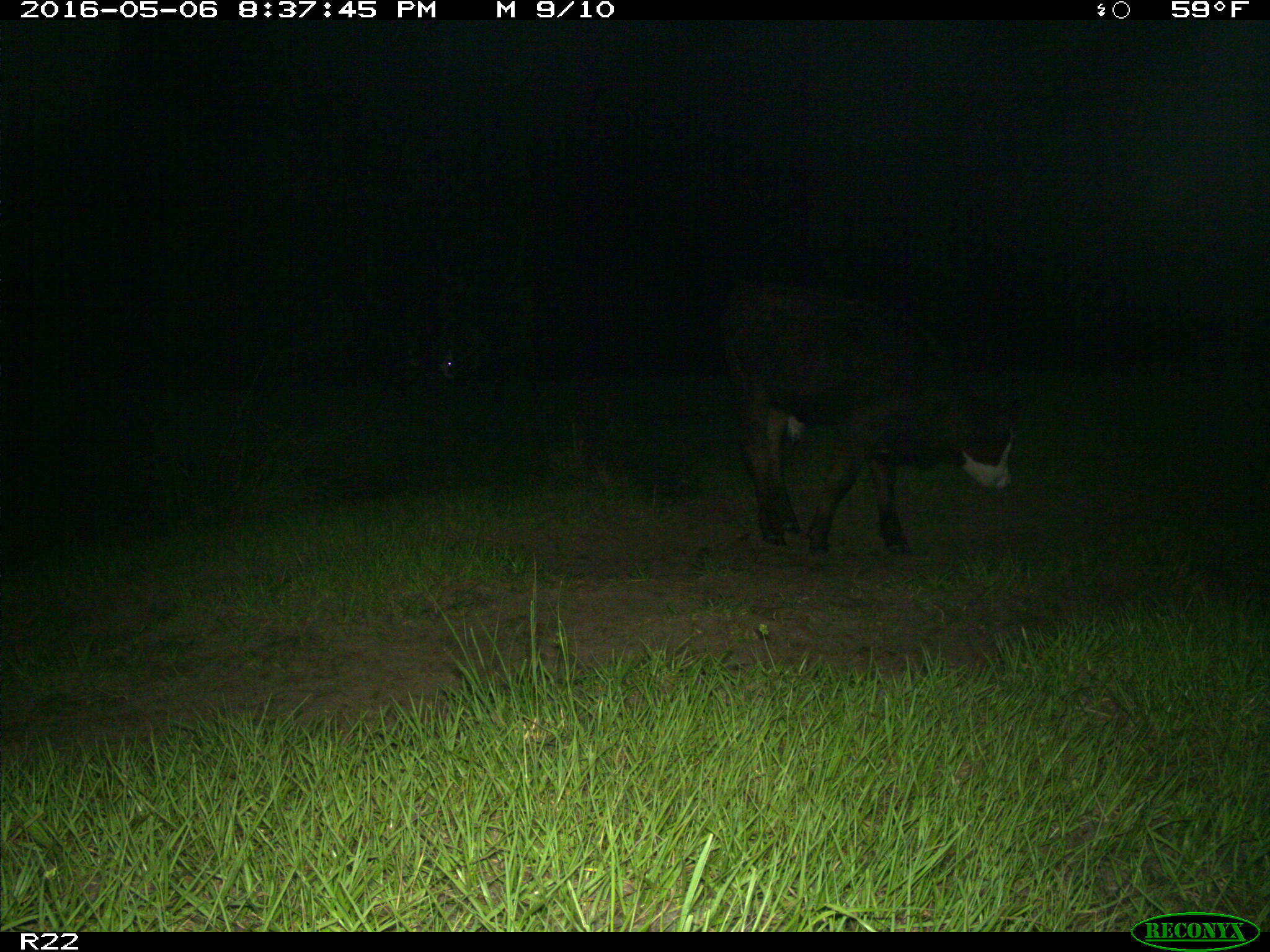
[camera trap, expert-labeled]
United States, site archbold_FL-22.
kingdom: Animalia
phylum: Chordata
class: Mammalia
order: Artiodactyla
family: Bovidae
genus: Bos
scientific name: Bos taurus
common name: domestic cow